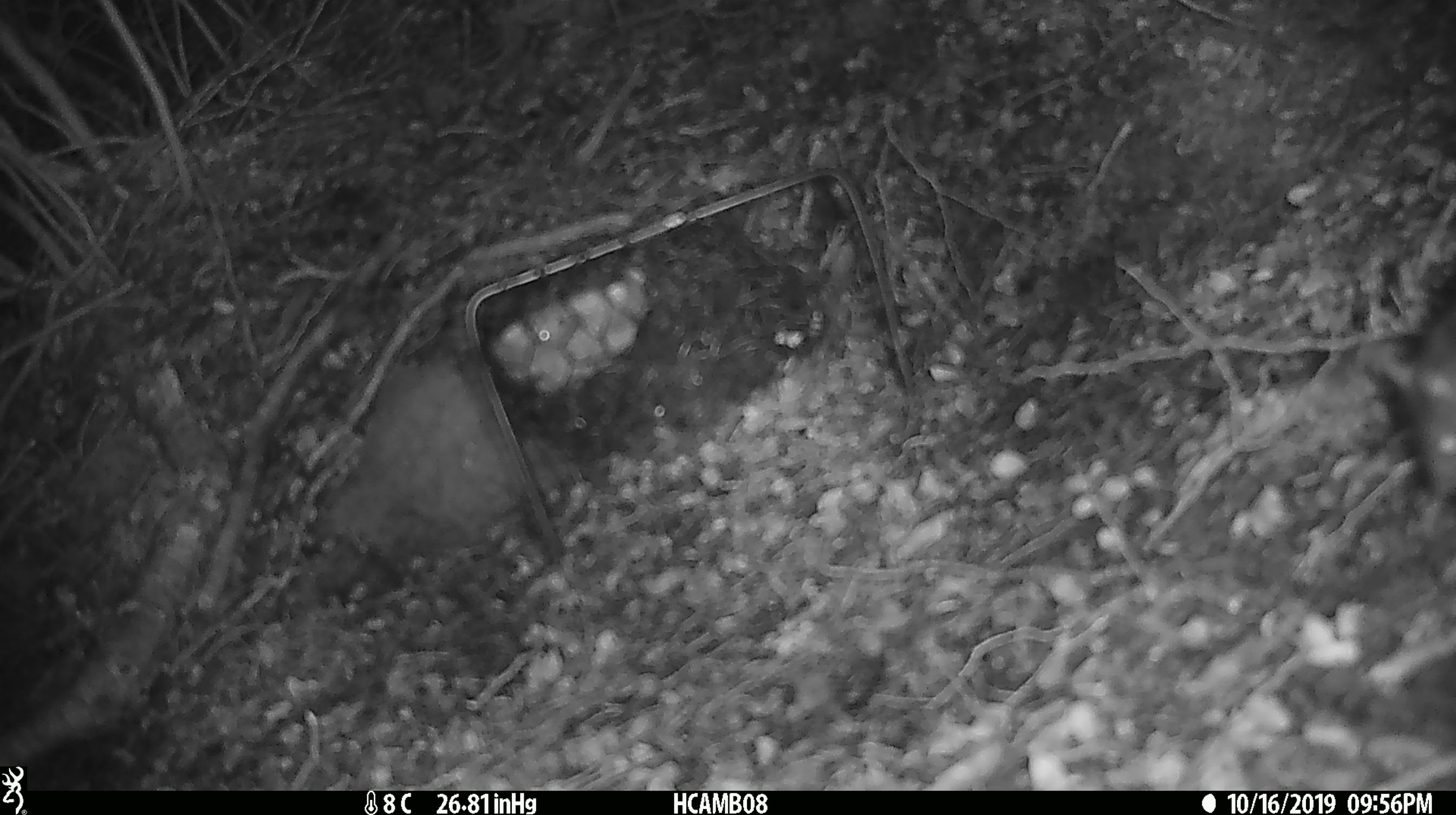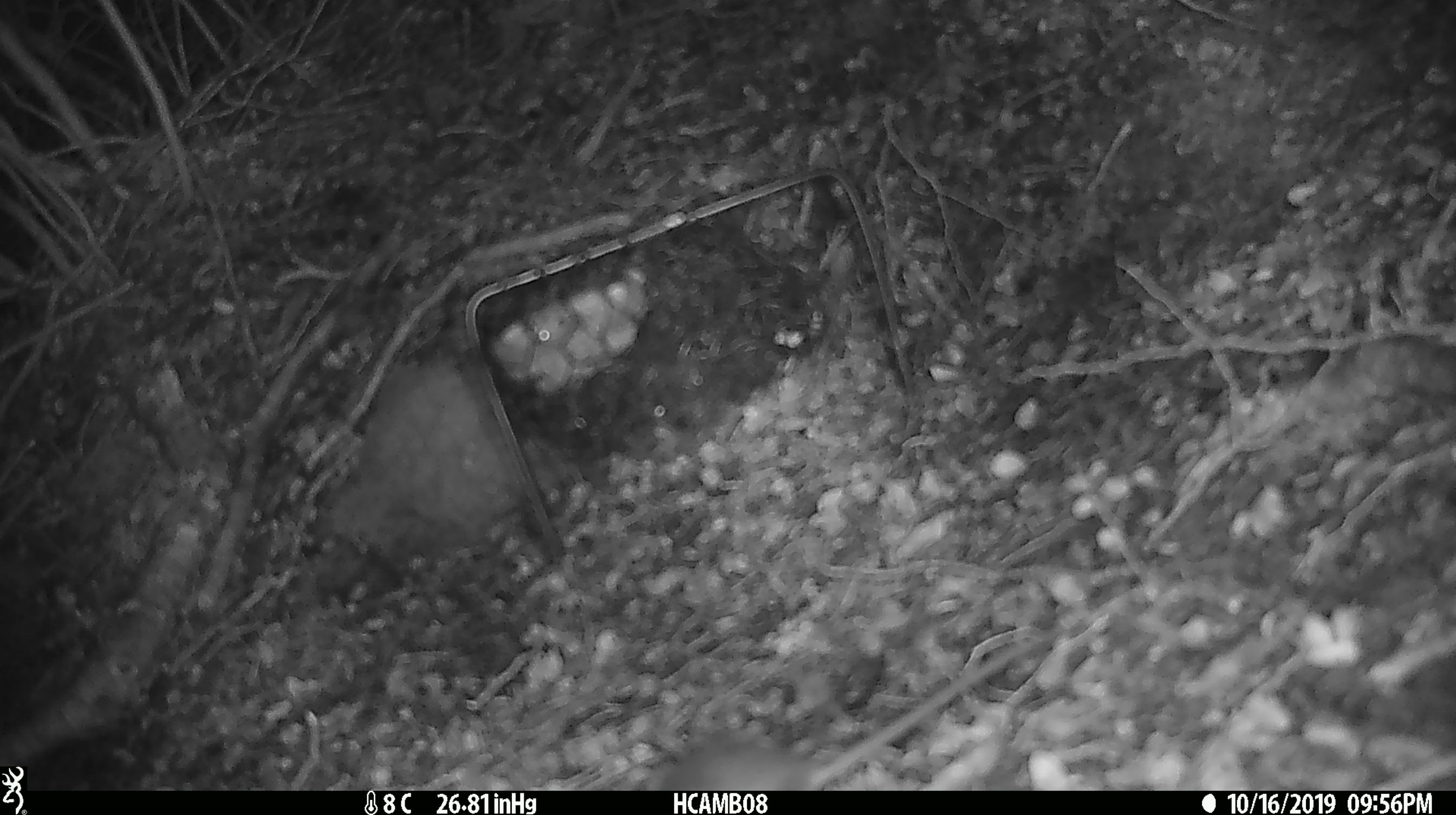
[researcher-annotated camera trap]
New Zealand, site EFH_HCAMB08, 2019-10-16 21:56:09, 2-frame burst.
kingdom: Animalia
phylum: Chordata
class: Mammalia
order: Rodentia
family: Muridae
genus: Mus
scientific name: Mus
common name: mouse